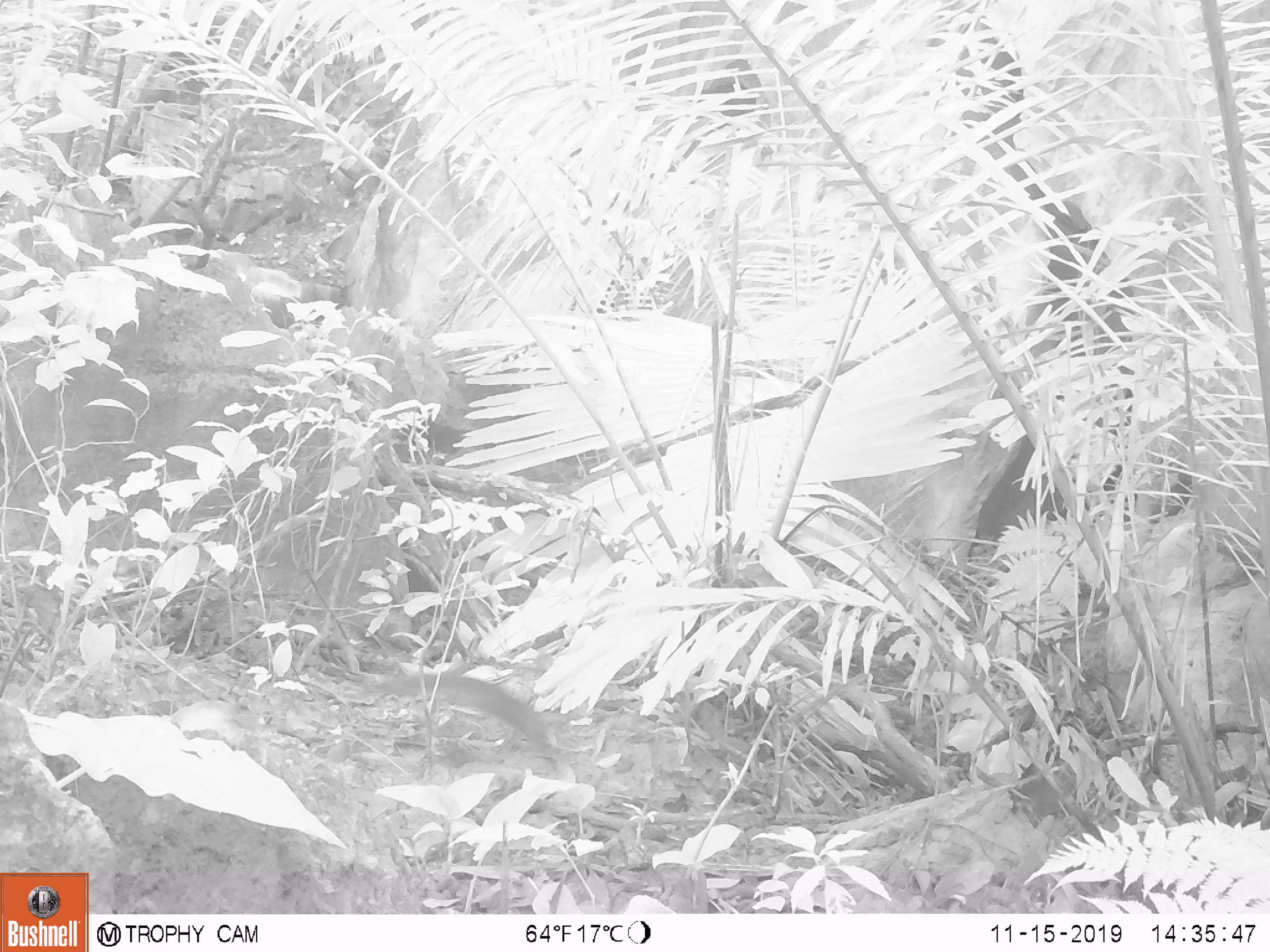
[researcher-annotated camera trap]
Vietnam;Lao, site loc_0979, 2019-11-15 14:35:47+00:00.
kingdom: Animalia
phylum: Chordata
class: Mammalia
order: Rodentia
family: Sciuridae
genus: Dremomys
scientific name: Dremomys rufigenis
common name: red-cheeked squirrel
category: red cheeked squirrel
Red cheeked squirrel (red-cheeked squirrel) (Dremomys rufigenis). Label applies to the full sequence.